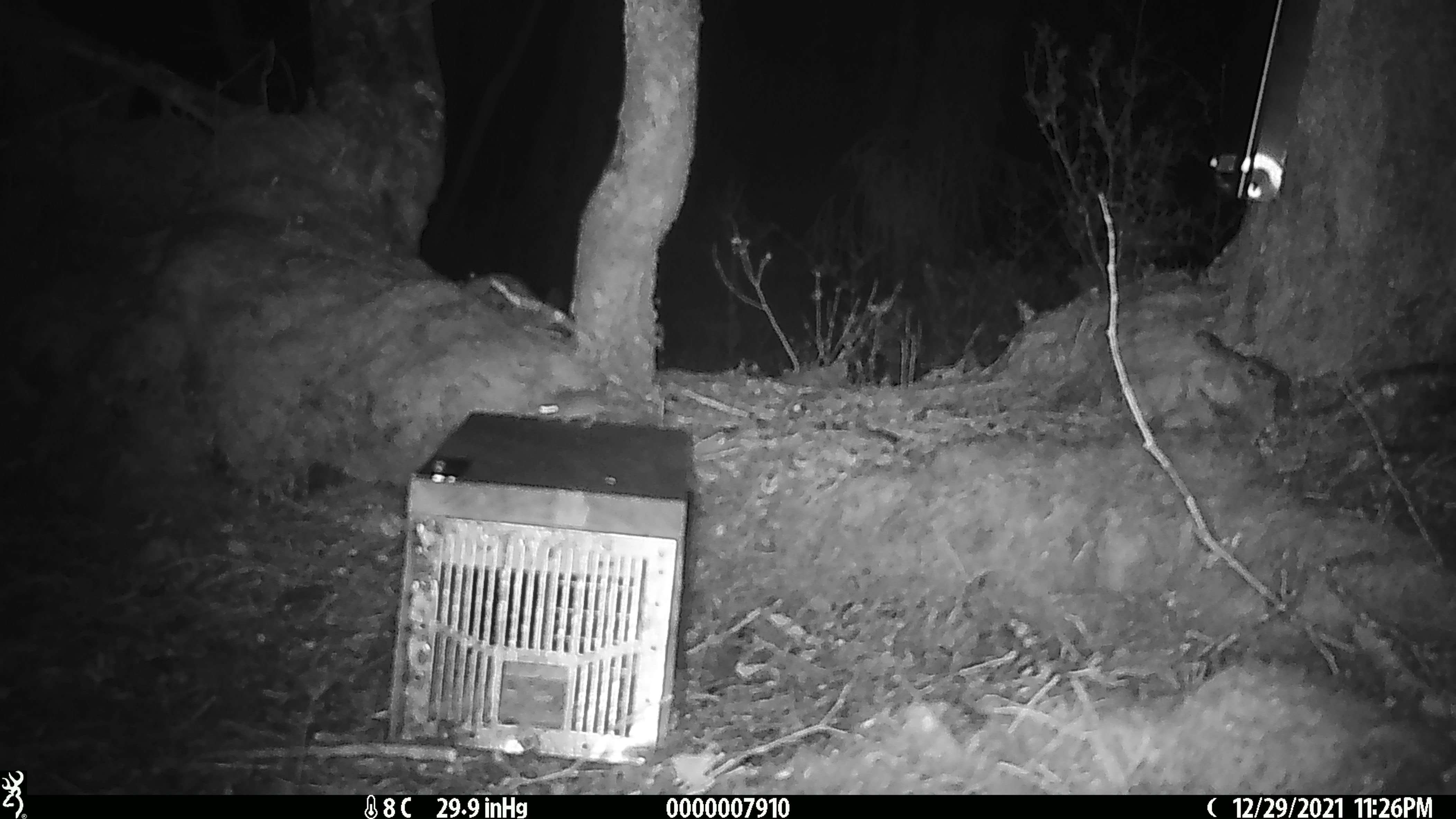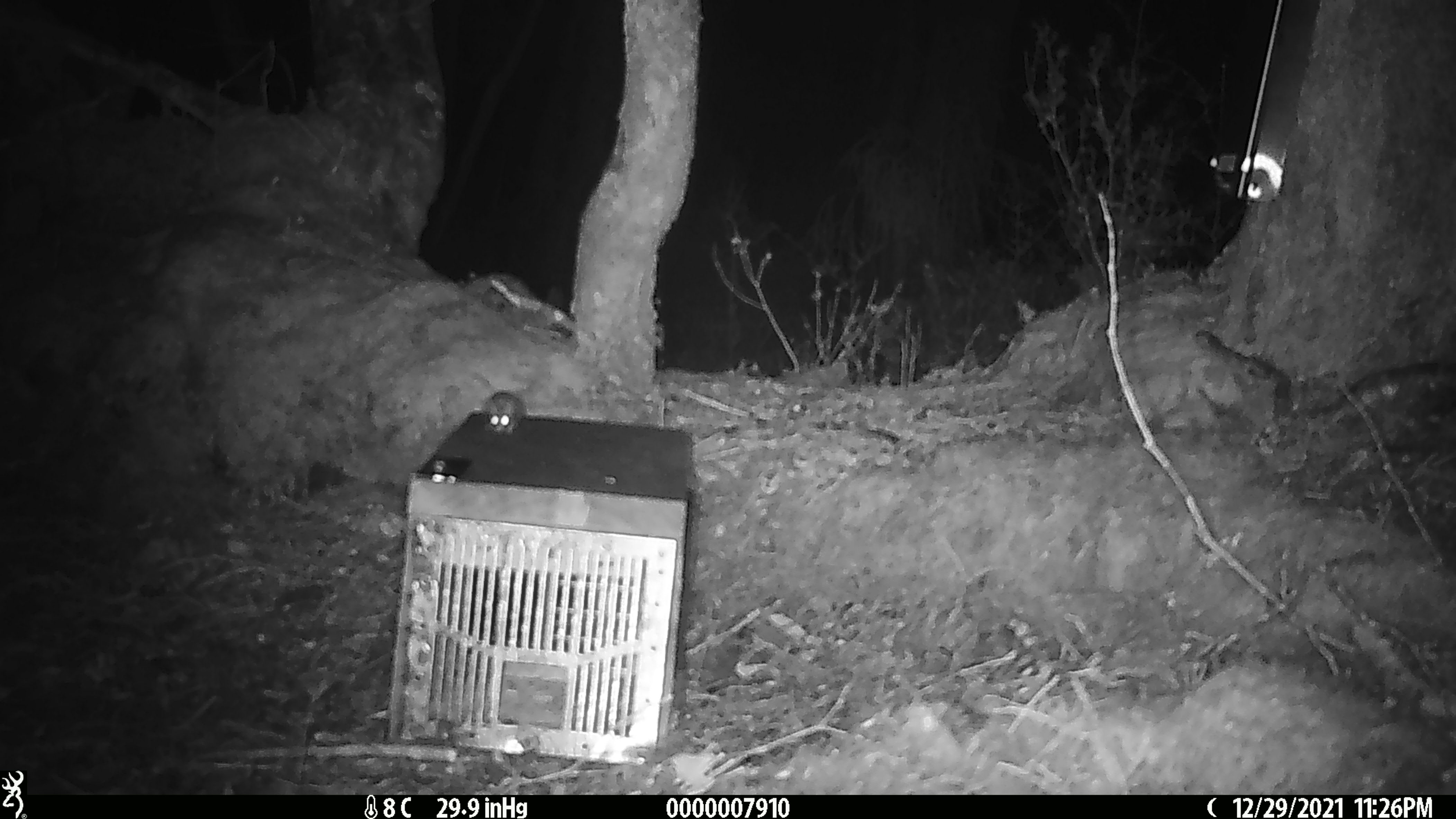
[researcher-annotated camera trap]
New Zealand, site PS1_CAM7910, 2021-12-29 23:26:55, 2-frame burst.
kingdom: Animalia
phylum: Chordata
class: Mammalia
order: Rodentia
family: Muridae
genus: Mus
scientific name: Mus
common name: mouse